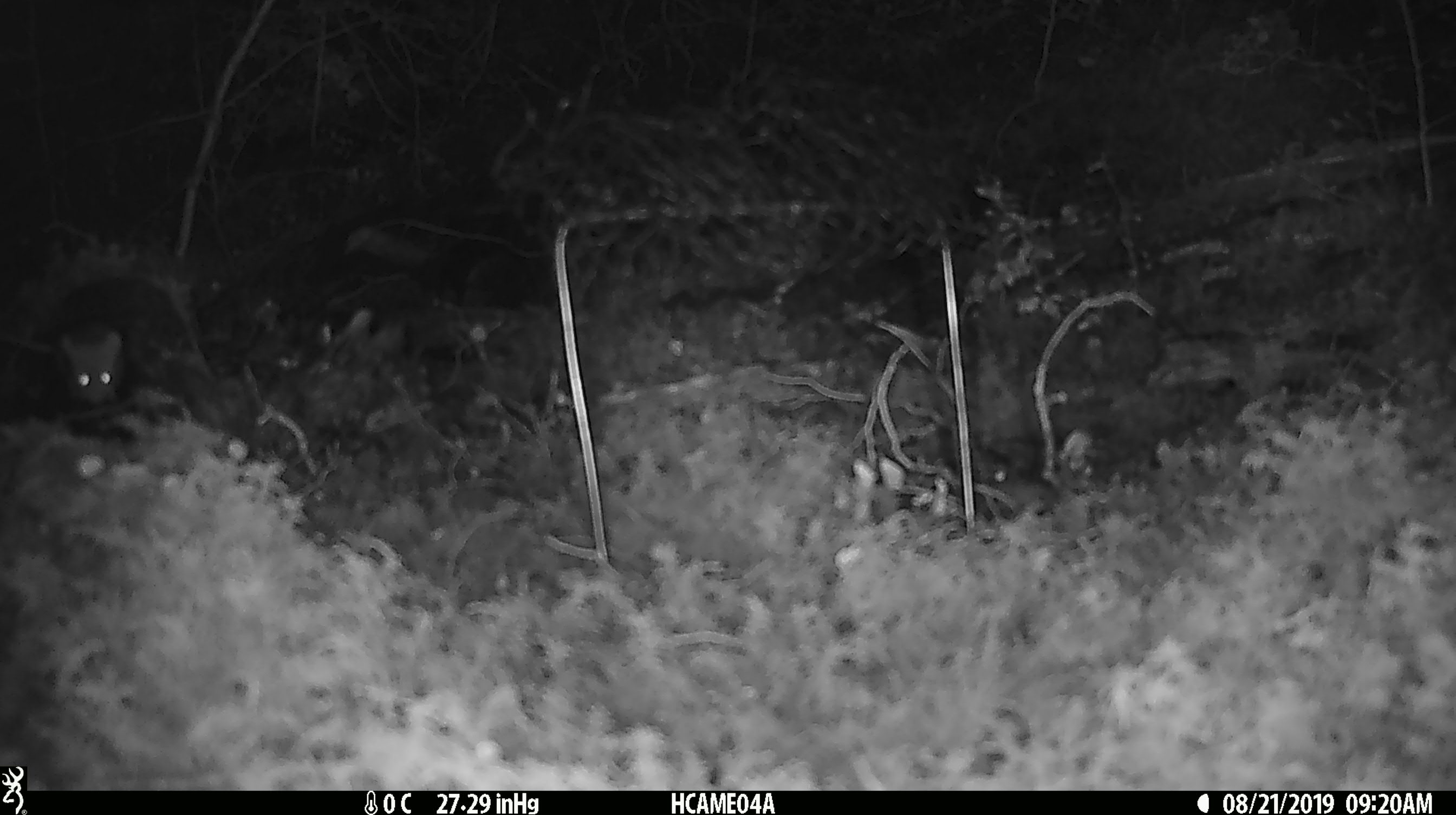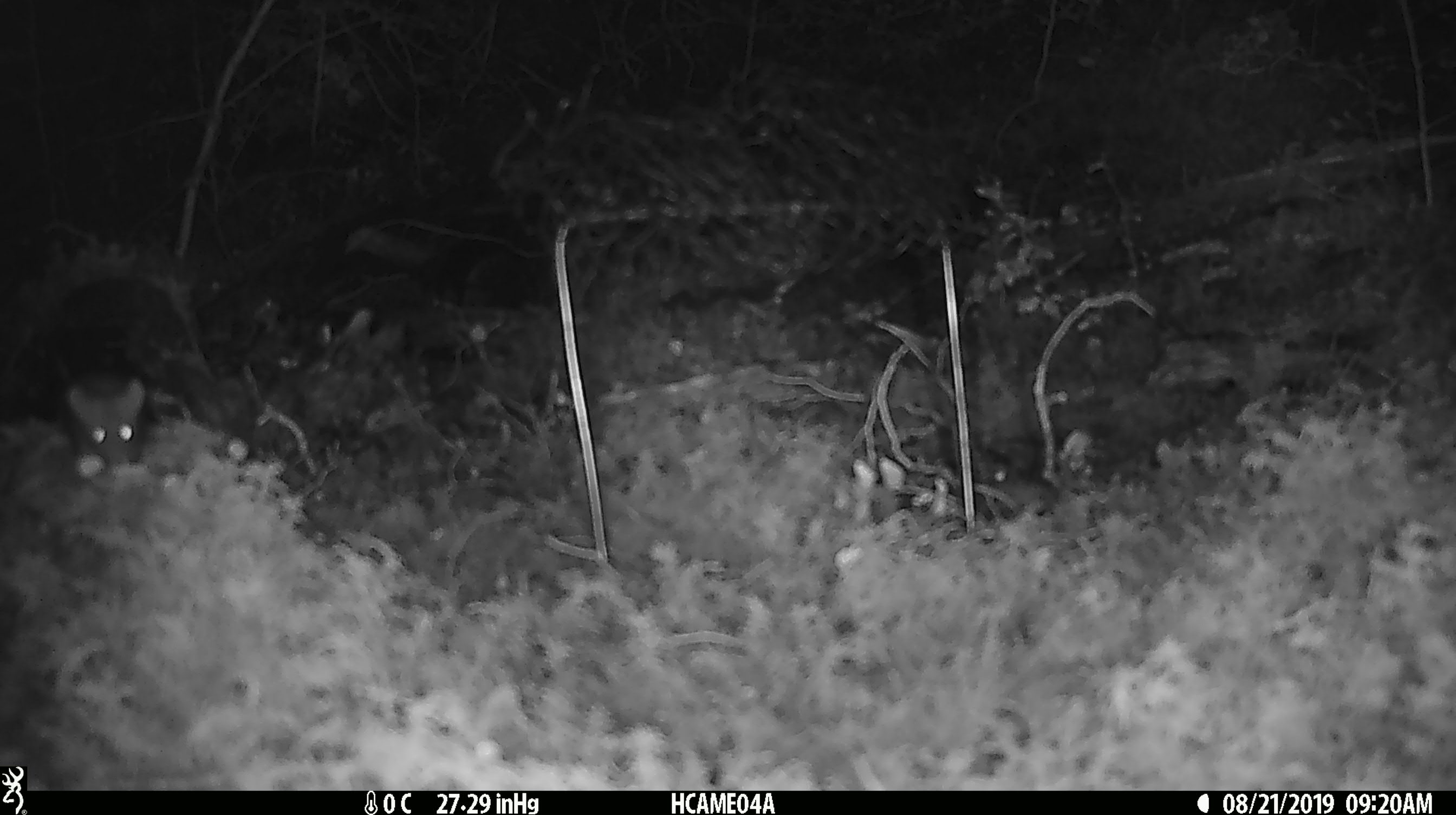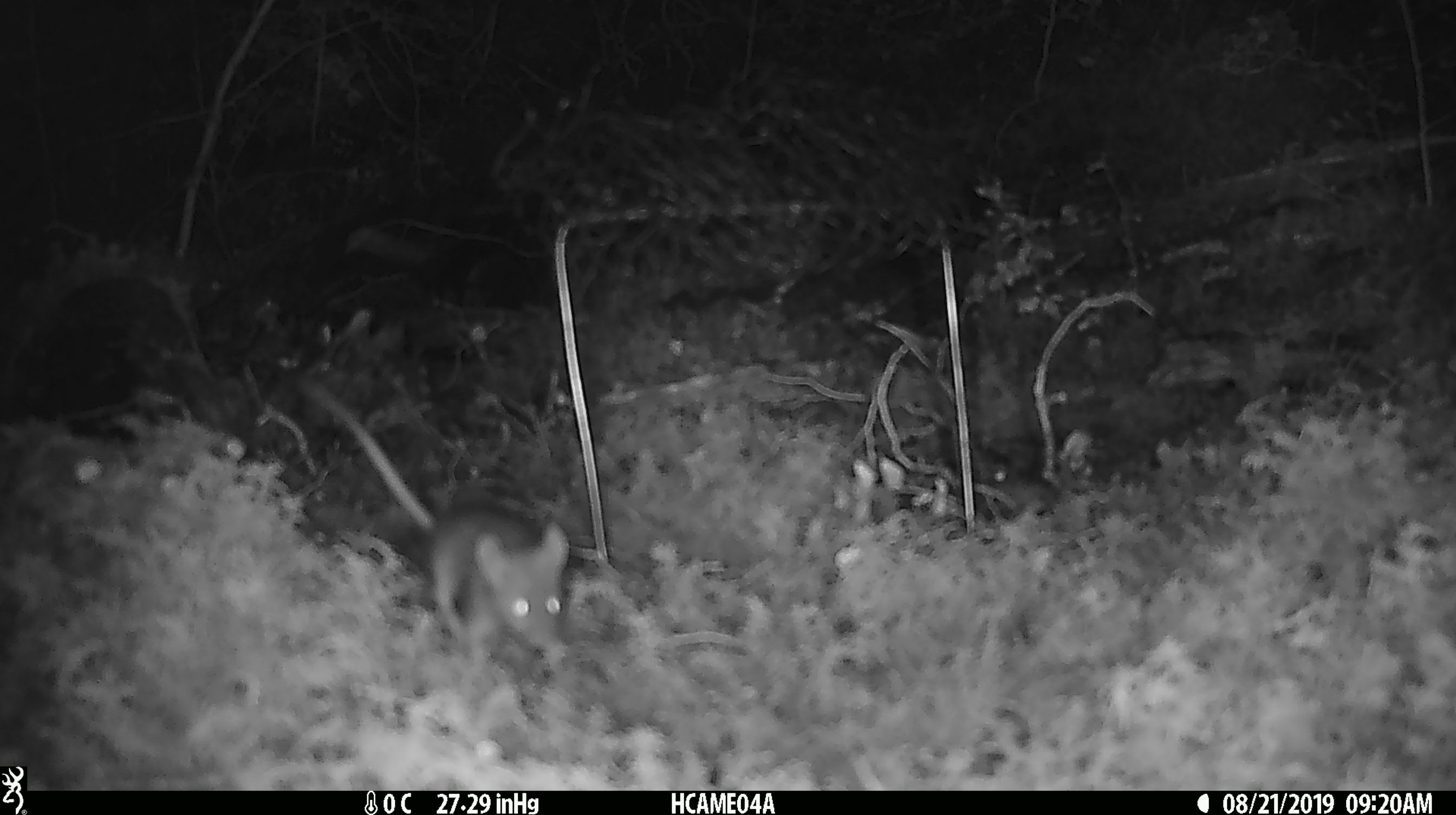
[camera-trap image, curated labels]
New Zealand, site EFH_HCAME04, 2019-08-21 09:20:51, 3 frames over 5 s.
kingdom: Animalia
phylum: Chordata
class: Mammalia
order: Rodentia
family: Muridae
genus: Mus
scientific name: Mus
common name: mouse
Mouse (Mus).